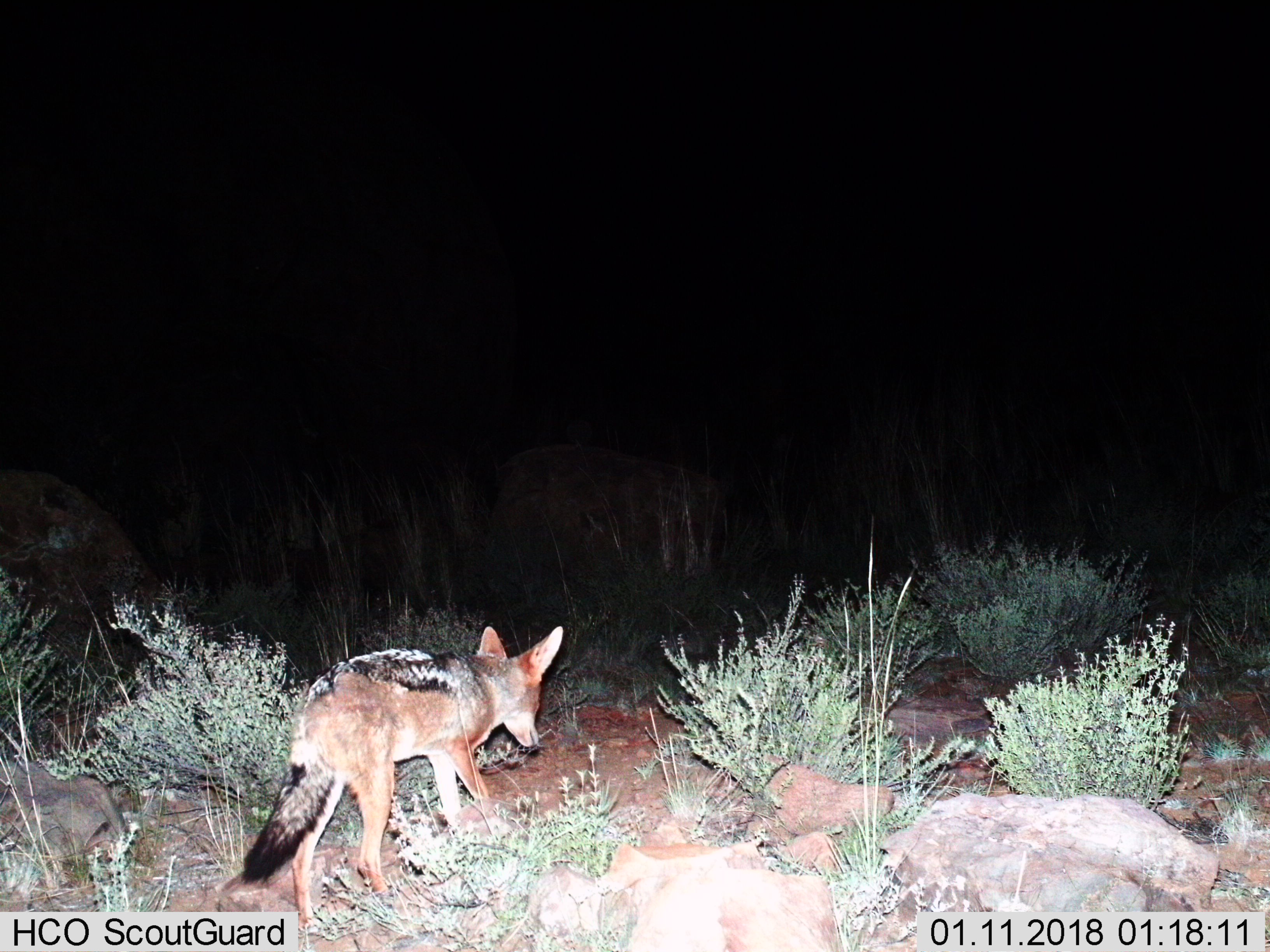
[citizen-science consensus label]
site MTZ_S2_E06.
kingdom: Animalia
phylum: Chordata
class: Mammalia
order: Carnivora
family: Canidae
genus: Lupulella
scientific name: Lupulella mesomelas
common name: black-backed jackal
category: jackalblackbacked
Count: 1.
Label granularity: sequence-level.